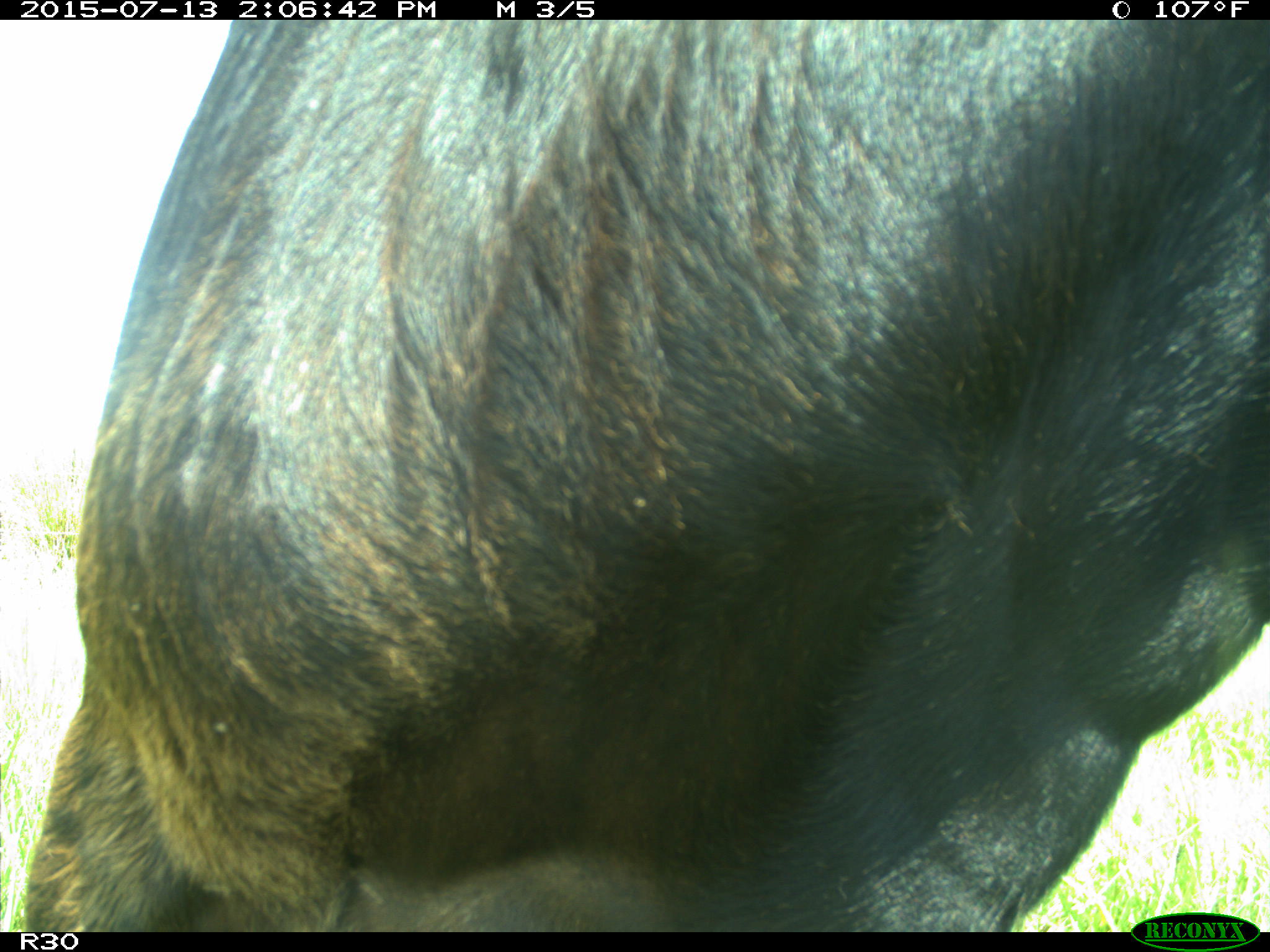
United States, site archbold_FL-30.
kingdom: Animalia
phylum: Chordata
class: Mammalia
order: Artiodactyla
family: Bovidae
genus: Bos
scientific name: Bos taurus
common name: domestic cow